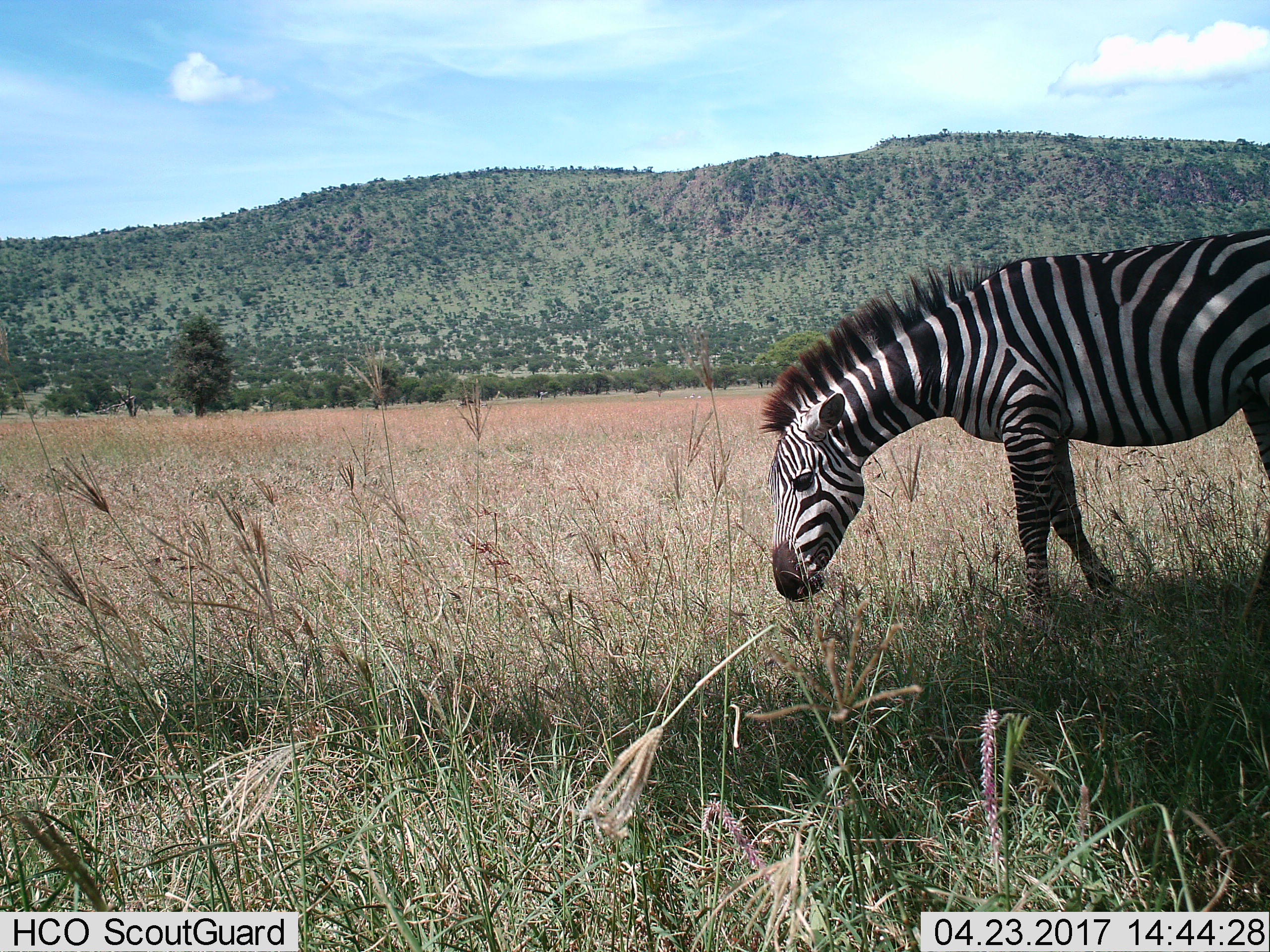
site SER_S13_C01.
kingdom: Animalia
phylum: Chordata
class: Mammalia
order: Perissodactyla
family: Equidae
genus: Equus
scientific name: Equus quagga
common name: plains zebra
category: zebraplains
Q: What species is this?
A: Zebraplains (plains zebra) (Equus quagga).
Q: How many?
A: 1.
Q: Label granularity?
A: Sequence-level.